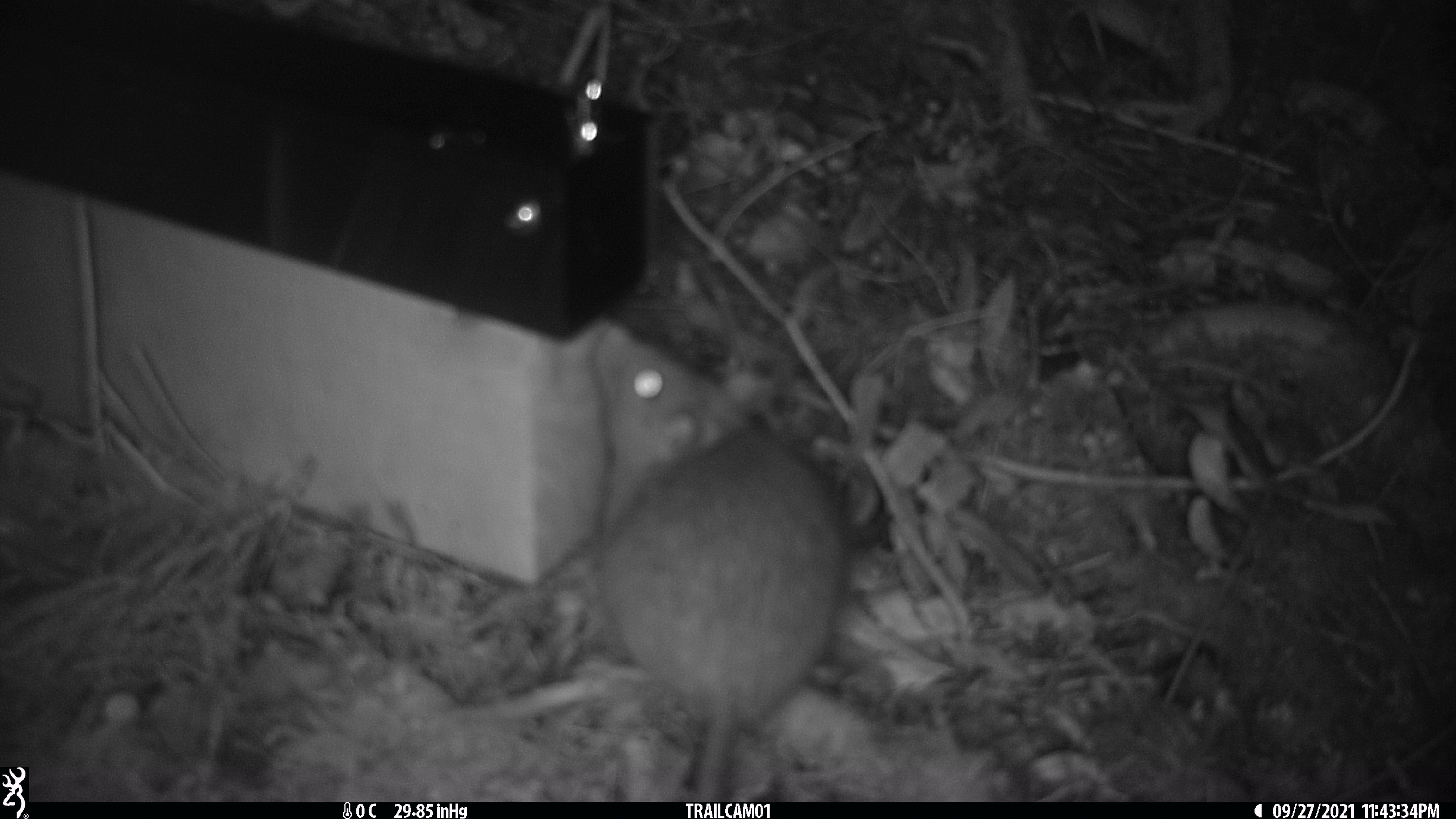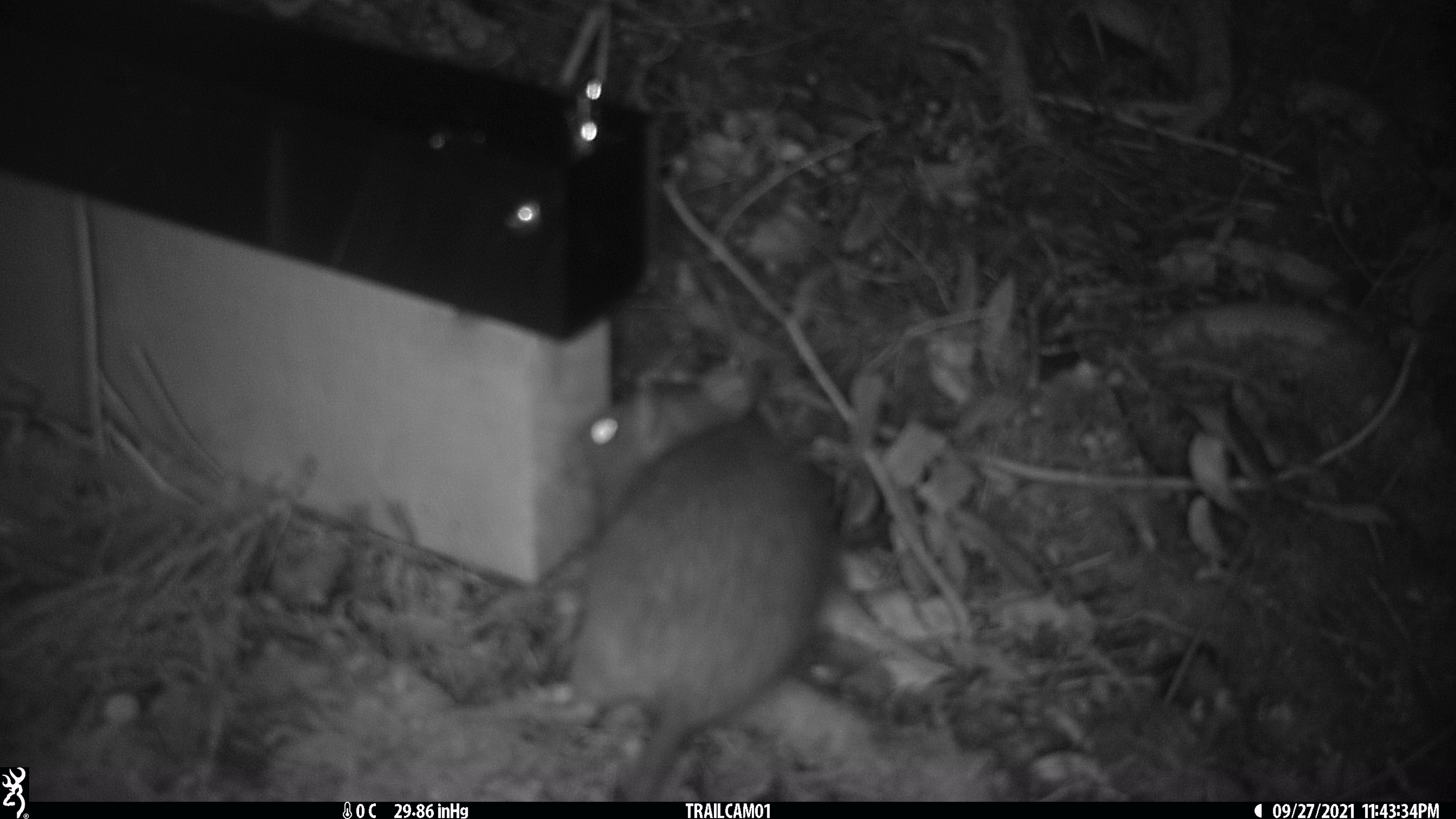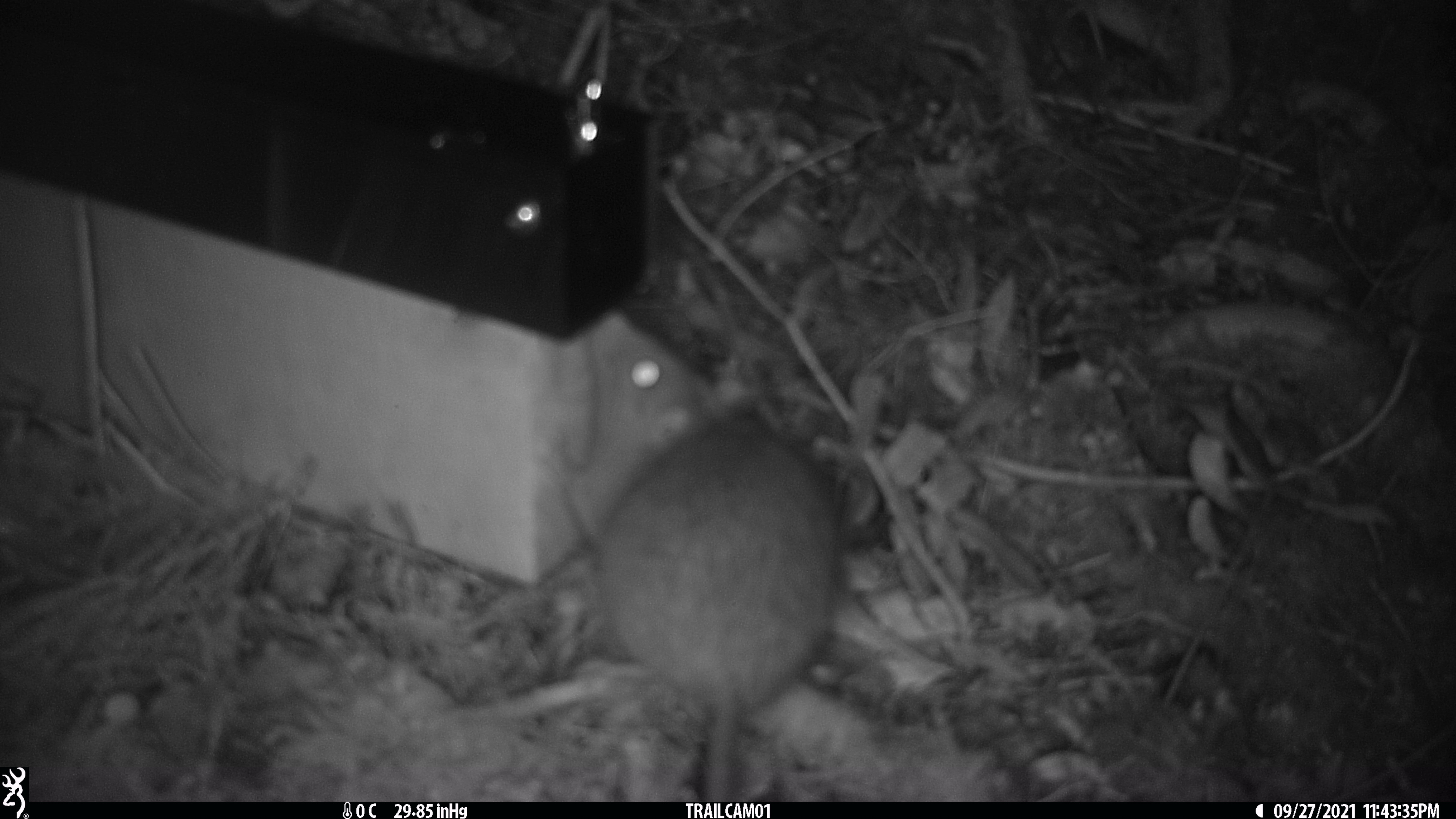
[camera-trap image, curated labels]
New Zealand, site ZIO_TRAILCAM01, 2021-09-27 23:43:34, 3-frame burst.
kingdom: Animalia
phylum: Chordata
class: Mammalia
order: Rodentia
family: Muridae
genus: Rattus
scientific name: Rattus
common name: rat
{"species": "rat (Rattus)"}